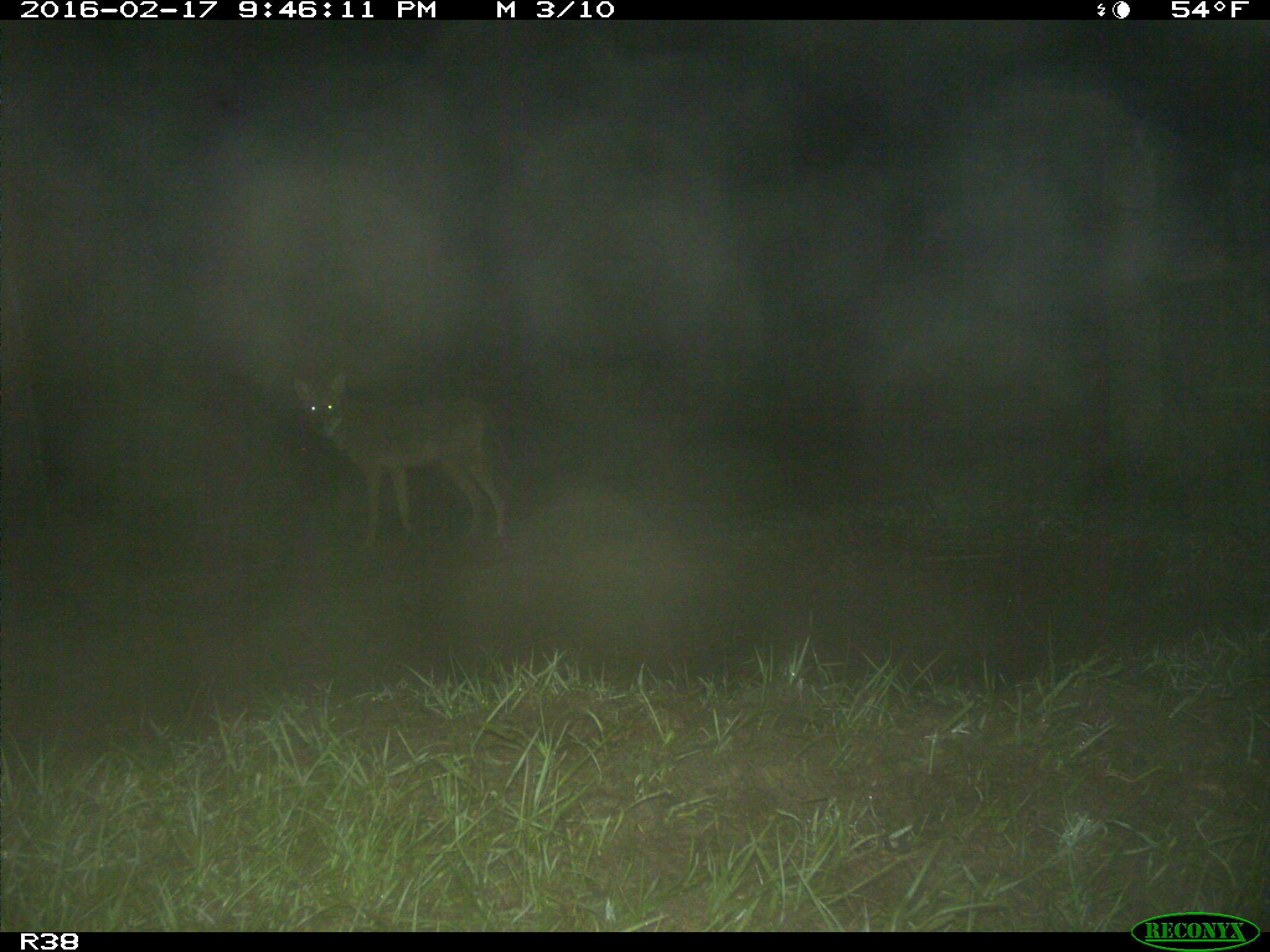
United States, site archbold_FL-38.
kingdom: Animalia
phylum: Chordata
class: Mammalia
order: Carnivora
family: Canidae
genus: Canis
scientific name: Canis latrans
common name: coyote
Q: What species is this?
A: Canis latrans (coyote).